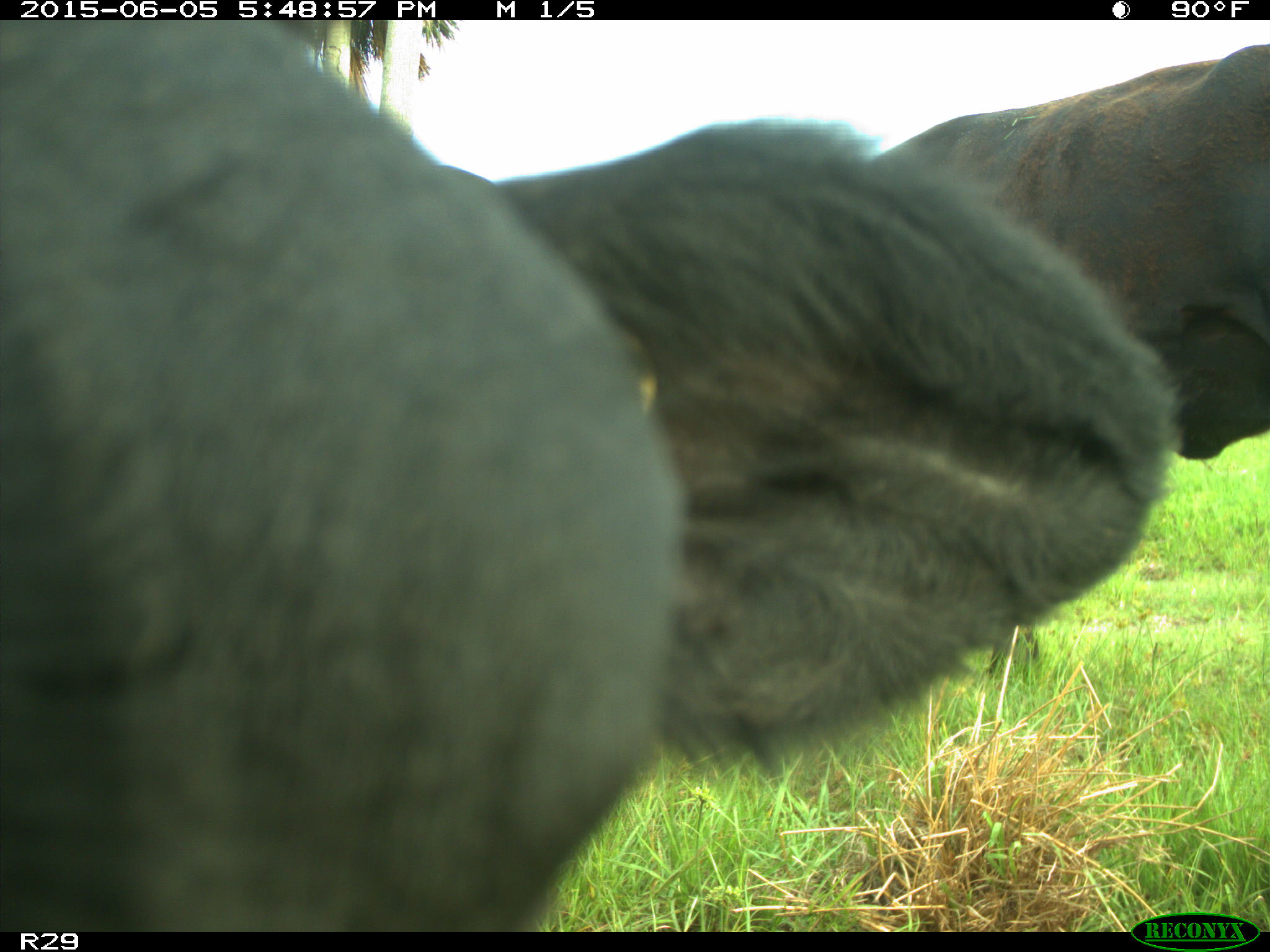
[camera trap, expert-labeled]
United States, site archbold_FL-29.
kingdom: Animalia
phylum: Chordata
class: Mammalia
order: Artiodactyla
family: Bovidae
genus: Bos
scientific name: Bos taurus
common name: domestic cow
Bos taurus (domestic cow).